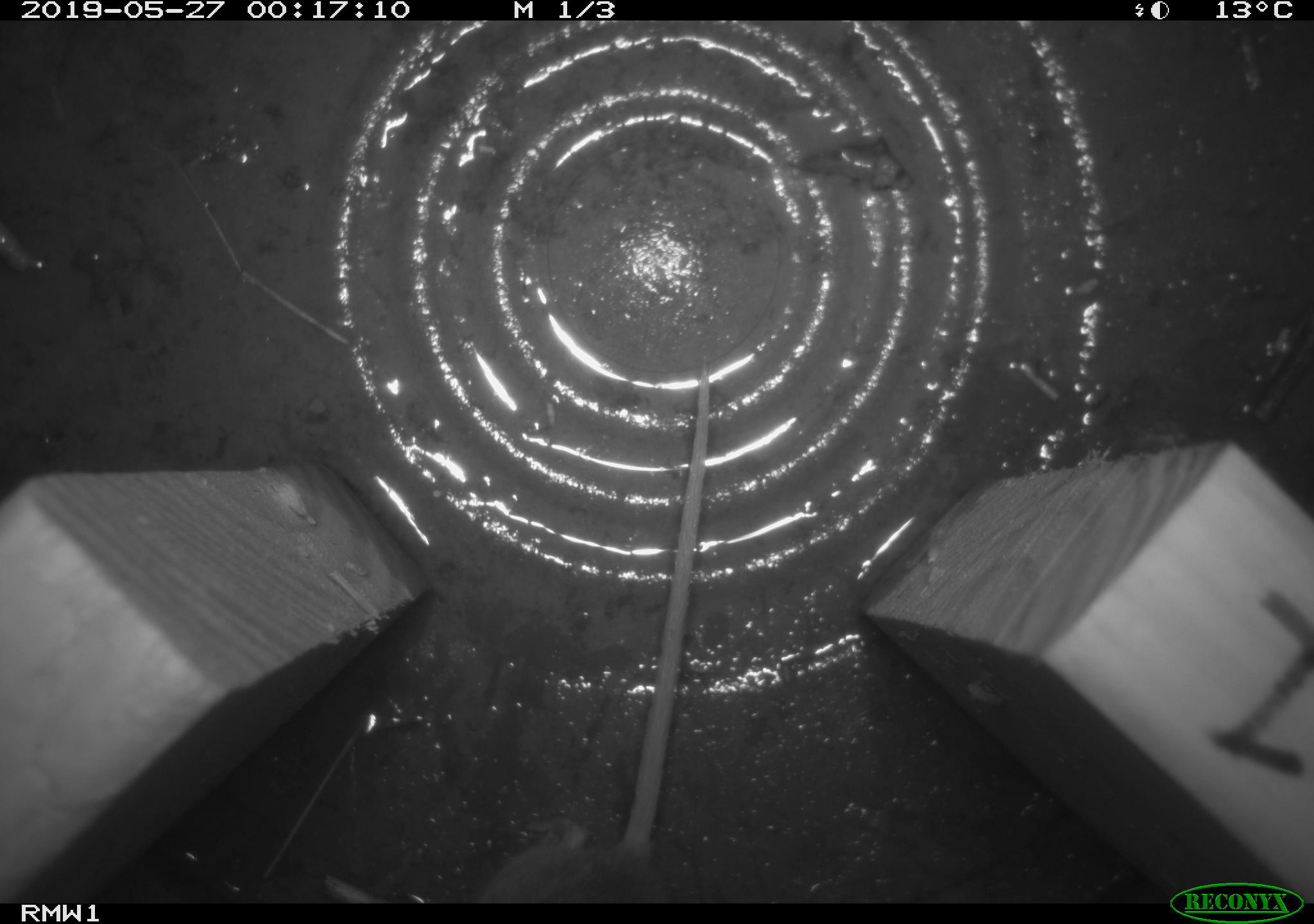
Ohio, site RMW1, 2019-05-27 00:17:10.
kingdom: Animalia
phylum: Chordata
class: Mammalia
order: Rodentia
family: Cricetidae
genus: Peromyscus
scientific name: Peromyscus leucopus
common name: white-footed mouse